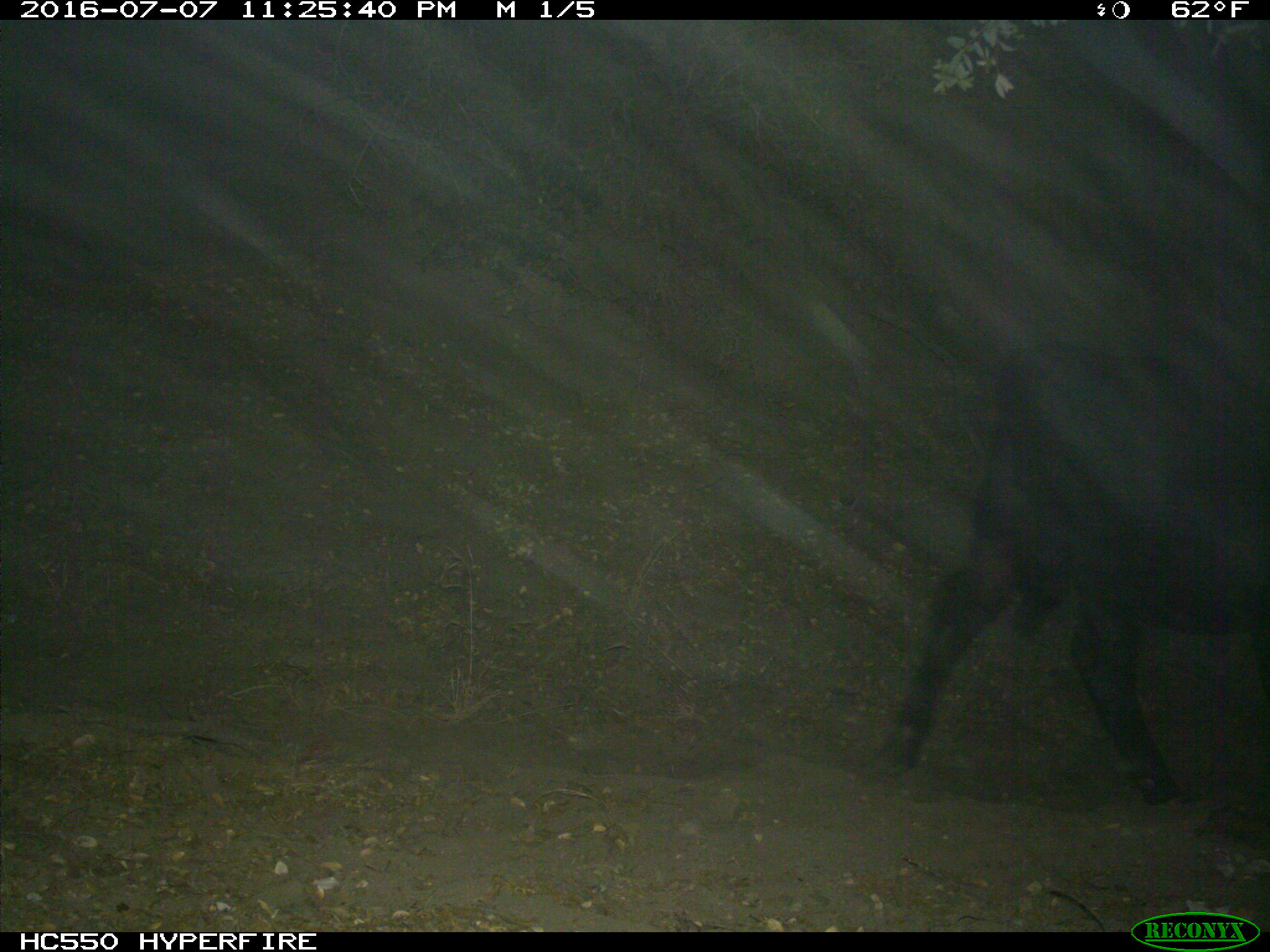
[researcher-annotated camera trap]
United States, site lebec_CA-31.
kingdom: Animalia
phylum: Chordata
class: Mammalia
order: Artiodactyla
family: Bovidae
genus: Bos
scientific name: Bos taurus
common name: domestic cow